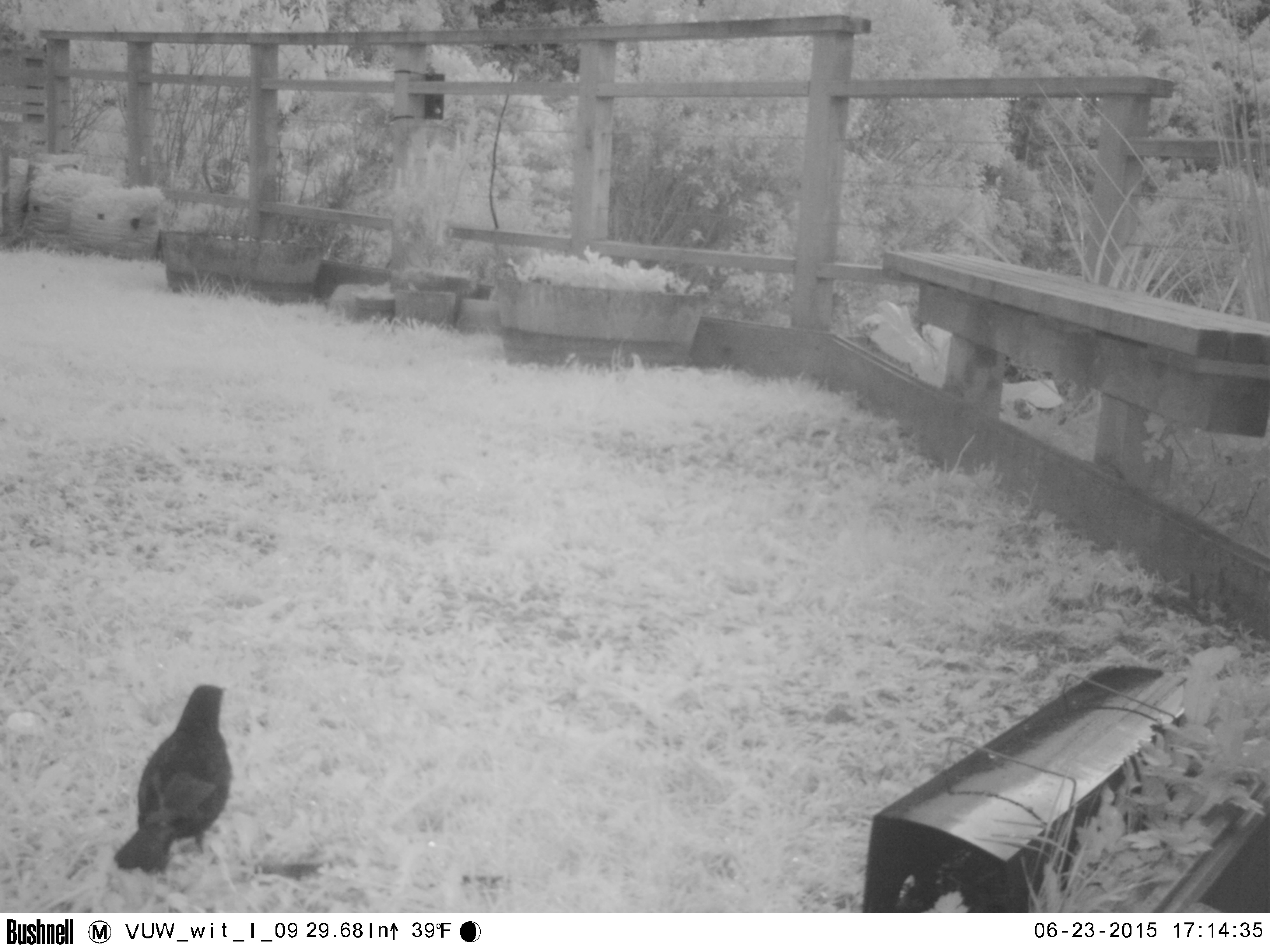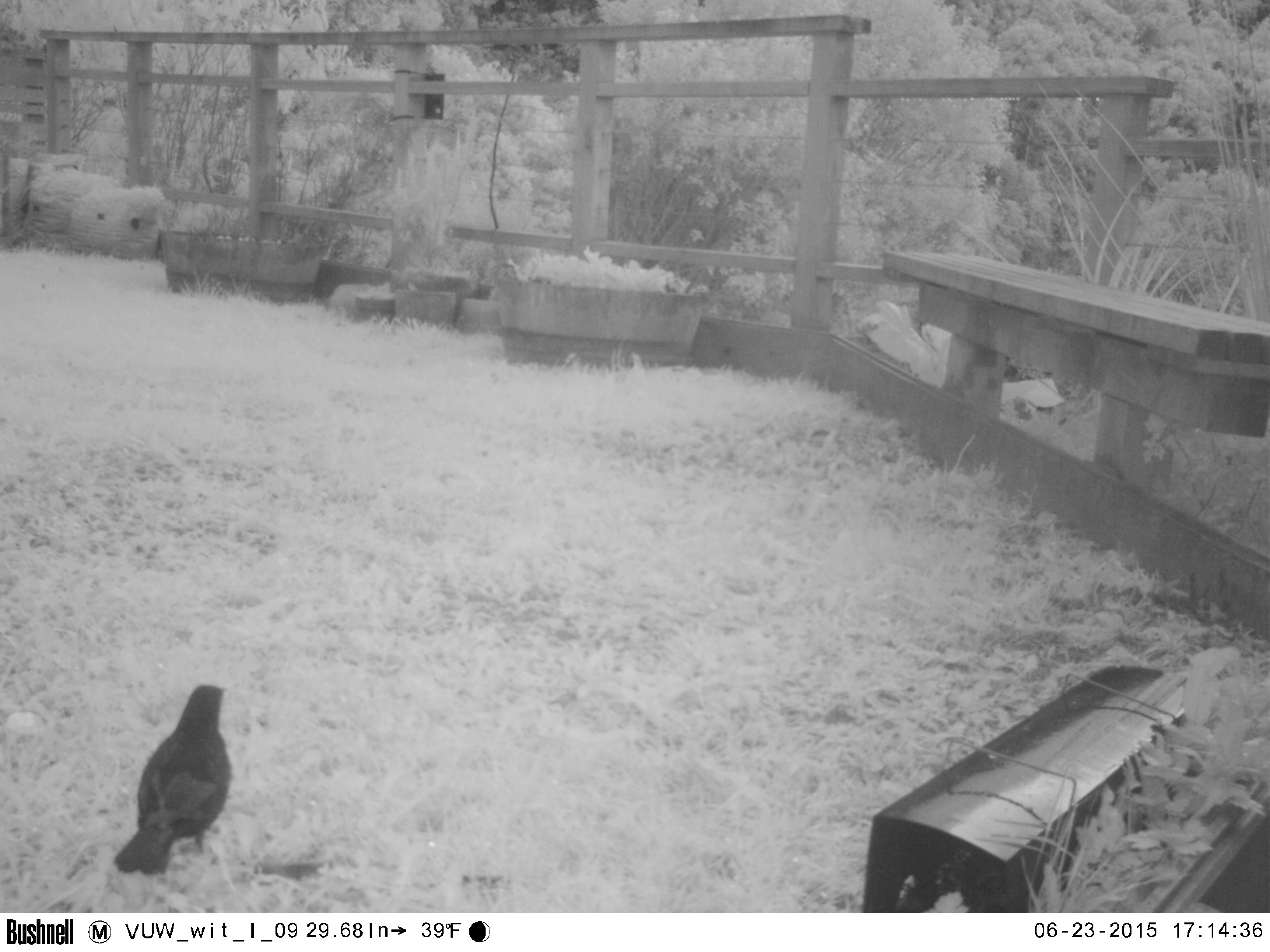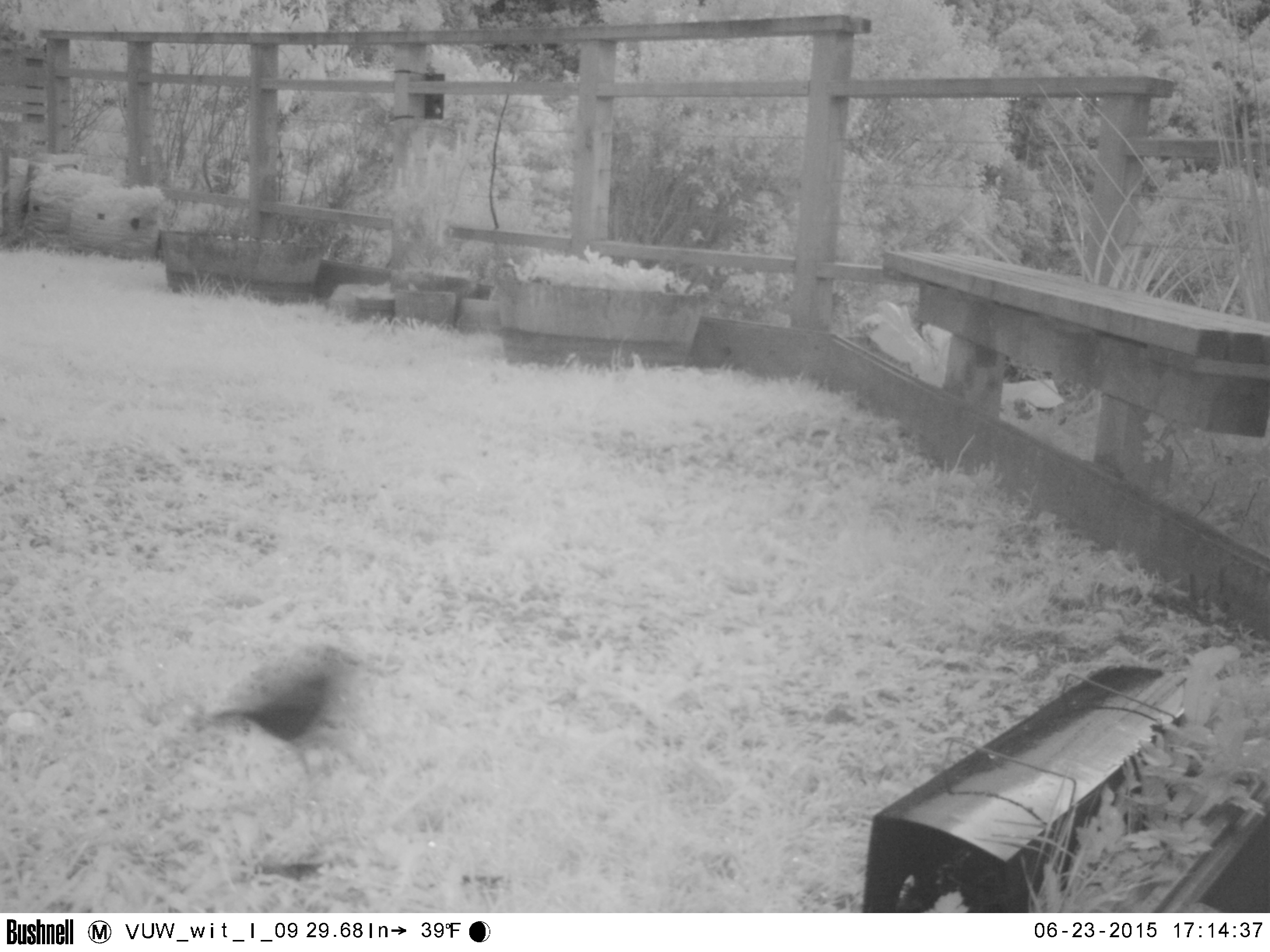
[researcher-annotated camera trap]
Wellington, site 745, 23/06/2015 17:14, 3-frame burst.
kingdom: Animalia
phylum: Chordata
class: Aves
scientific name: Aves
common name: bird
Bird (Aves).